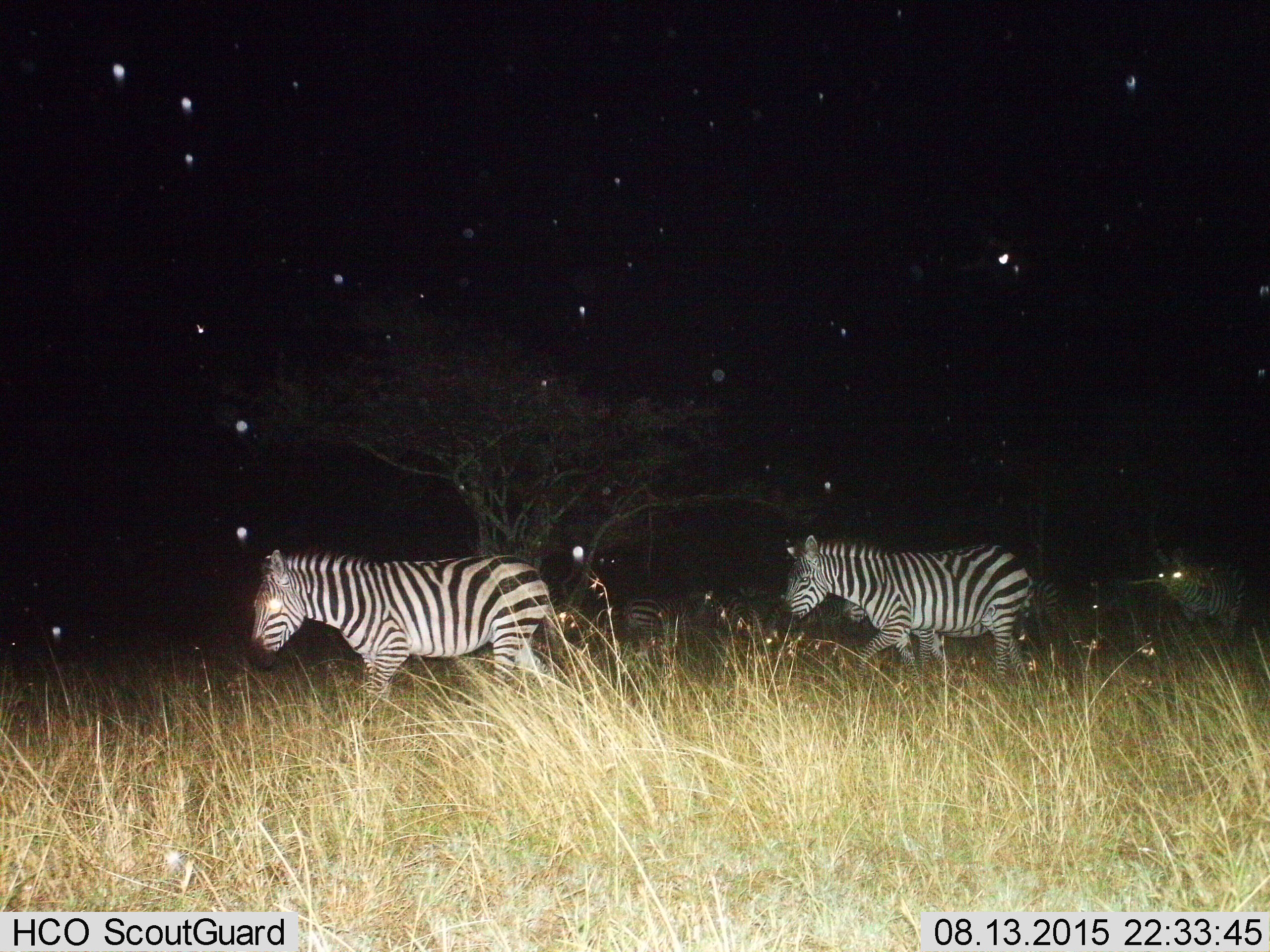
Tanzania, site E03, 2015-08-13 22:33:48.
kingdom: Animalia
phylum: Chordata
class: Mammalia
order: Perissodactyla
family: Equidae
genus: Equus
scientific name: Equus quagga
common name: plains zebra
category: zebra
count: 8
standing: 56%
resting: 0%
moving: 72%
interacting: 17%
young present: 11%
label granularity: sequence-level